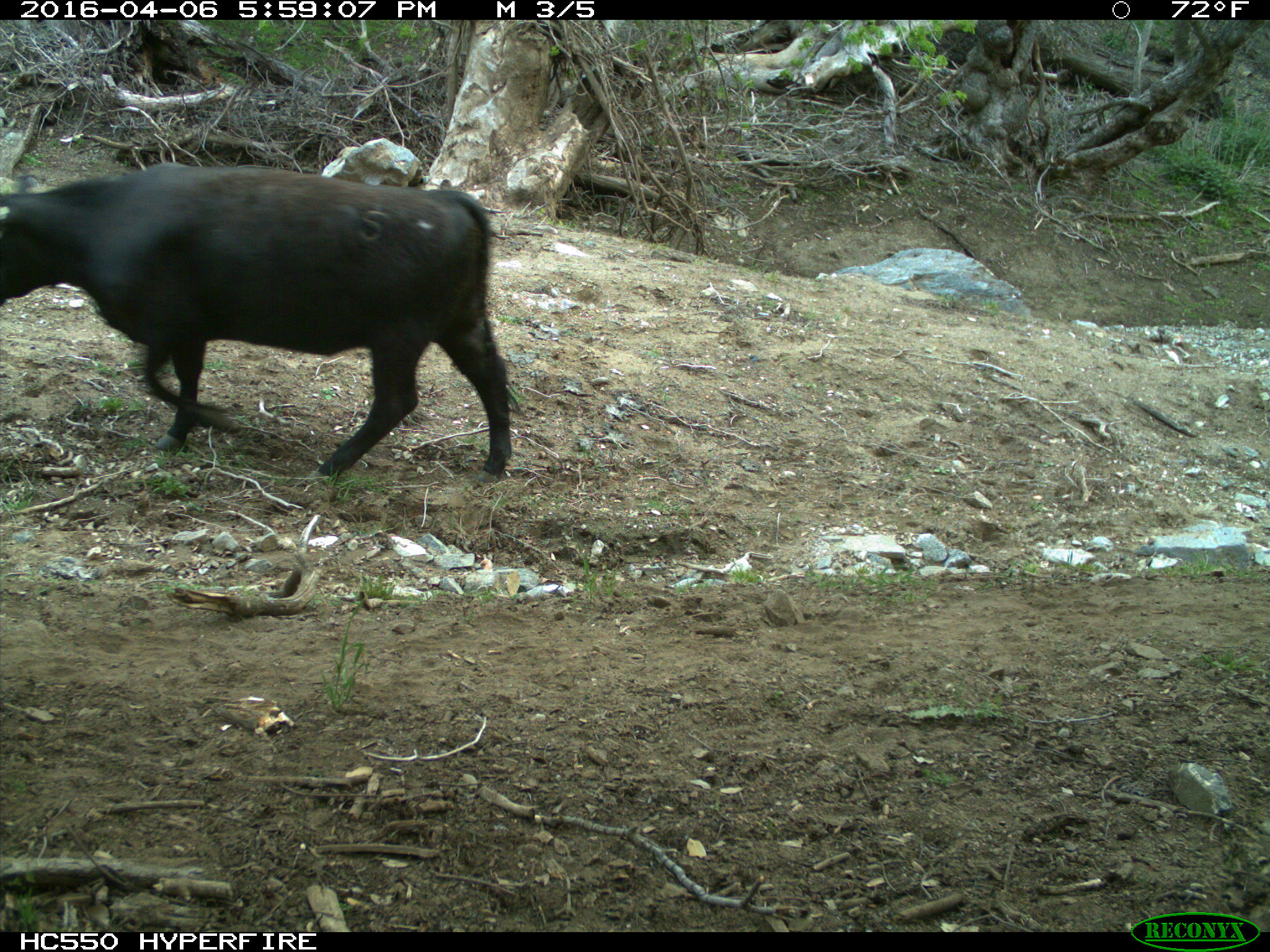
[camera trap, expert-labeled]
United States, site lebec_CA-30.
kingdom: Animalia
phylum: Chordata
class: Mammalia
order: Artiodactyla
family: Bovidae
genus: Bos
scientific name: Bos taurus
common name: domestic cow